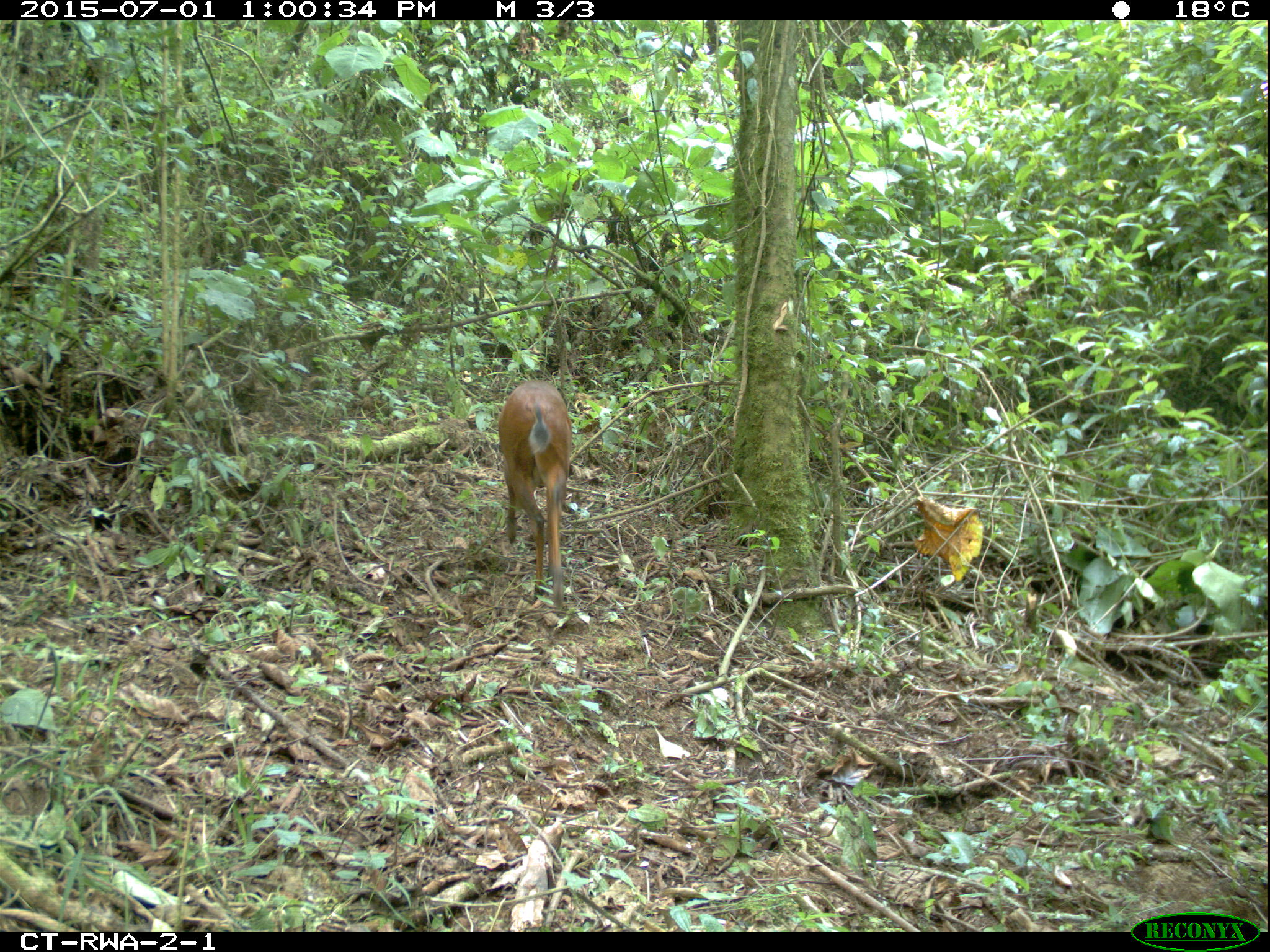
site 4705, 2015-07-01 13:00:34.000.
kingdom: Animalia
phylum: Chordata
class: Mammalia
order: Artiodactyla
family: Bovidae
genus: Cephalophus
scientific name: Cephalophus nigrifrons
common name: black-fronted duiker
Cephalophus nigrifrons (black-fronted duiker), count 1.